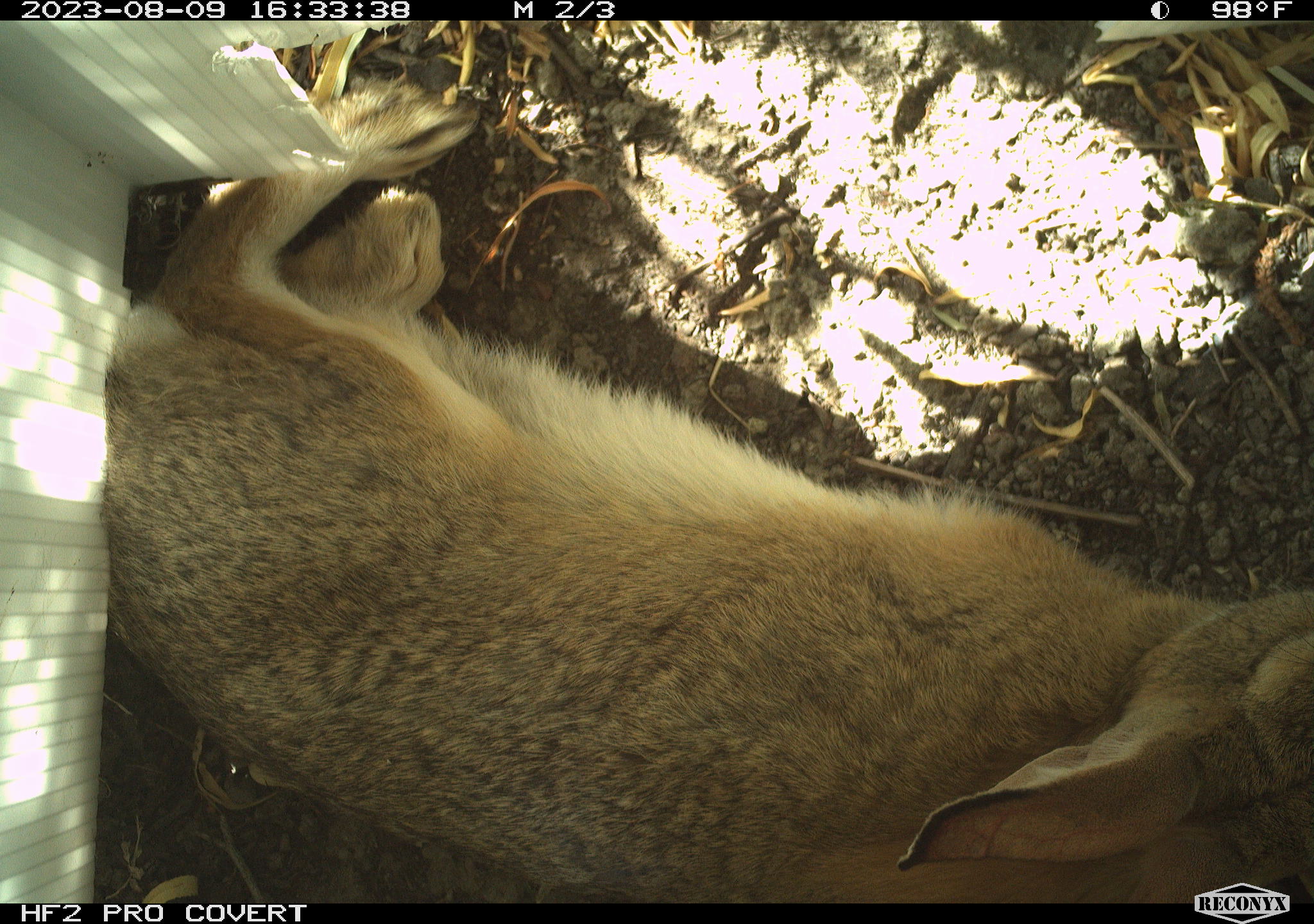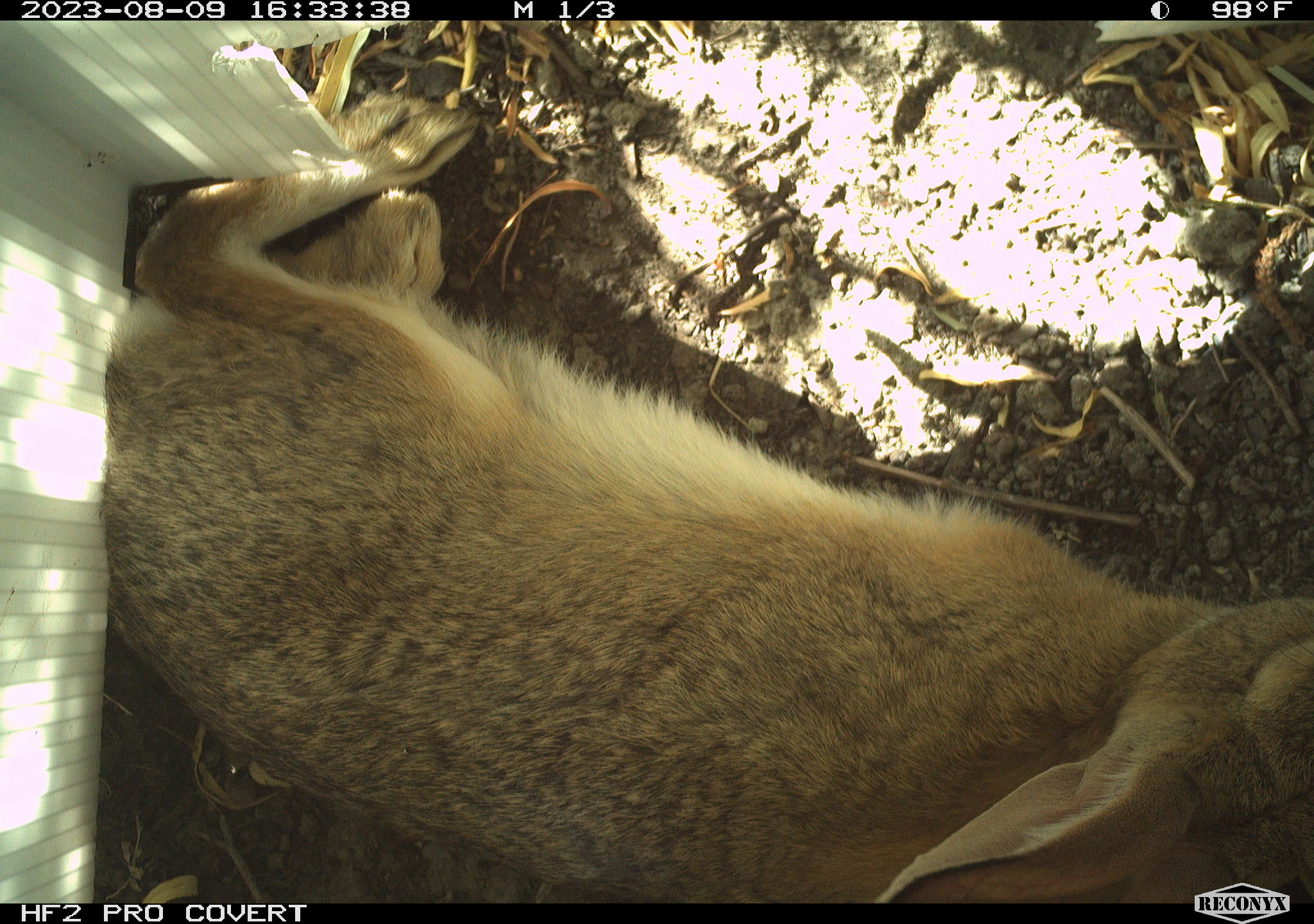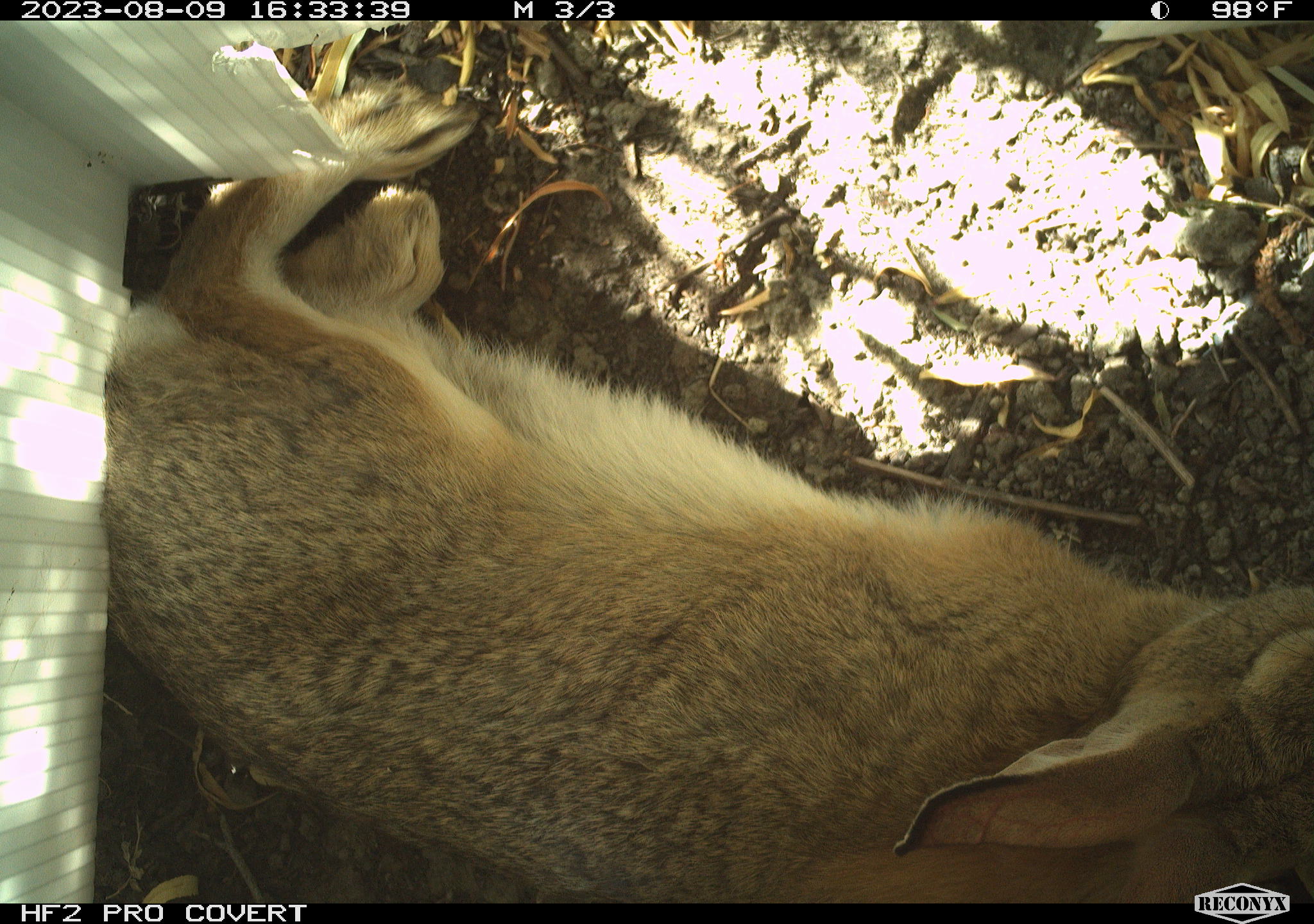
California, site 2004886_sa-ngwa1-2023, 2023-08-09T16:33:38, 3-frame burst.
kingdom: Animalia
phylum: Chordata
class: Mammalia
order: Lagomorpha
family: Leporidae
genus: Sylvilagus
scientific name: Sylvilagus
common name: cottontail rabbits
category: sylvilagus species